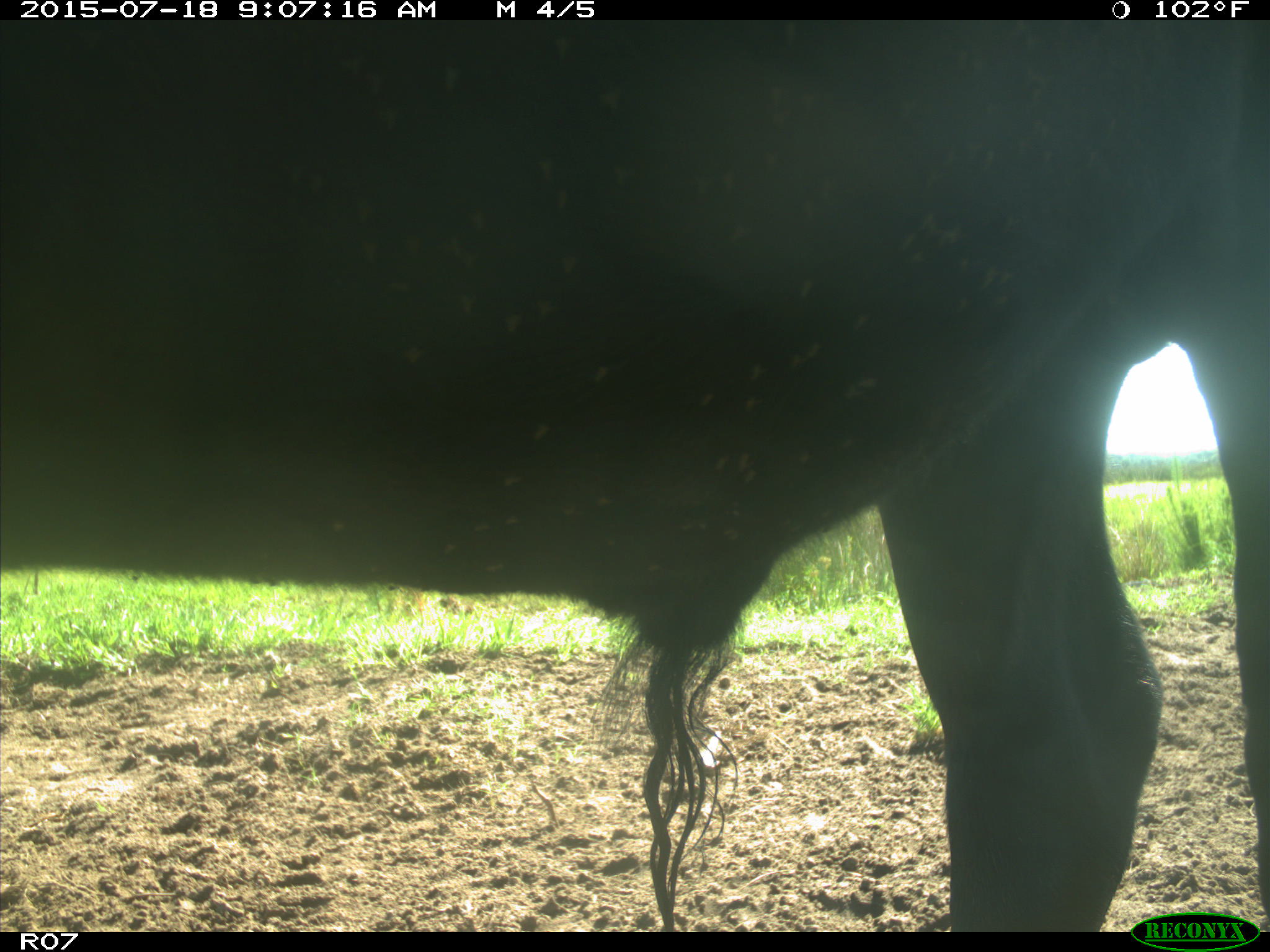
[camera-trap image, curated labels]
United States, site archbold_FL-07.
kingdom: Animalia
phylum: Chordata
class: Mammalia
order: Artiodactyla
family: Bovidae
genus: Bos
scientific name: Bos taurus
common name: domestic cow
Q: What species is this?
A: Bos taurus (domestic cow).